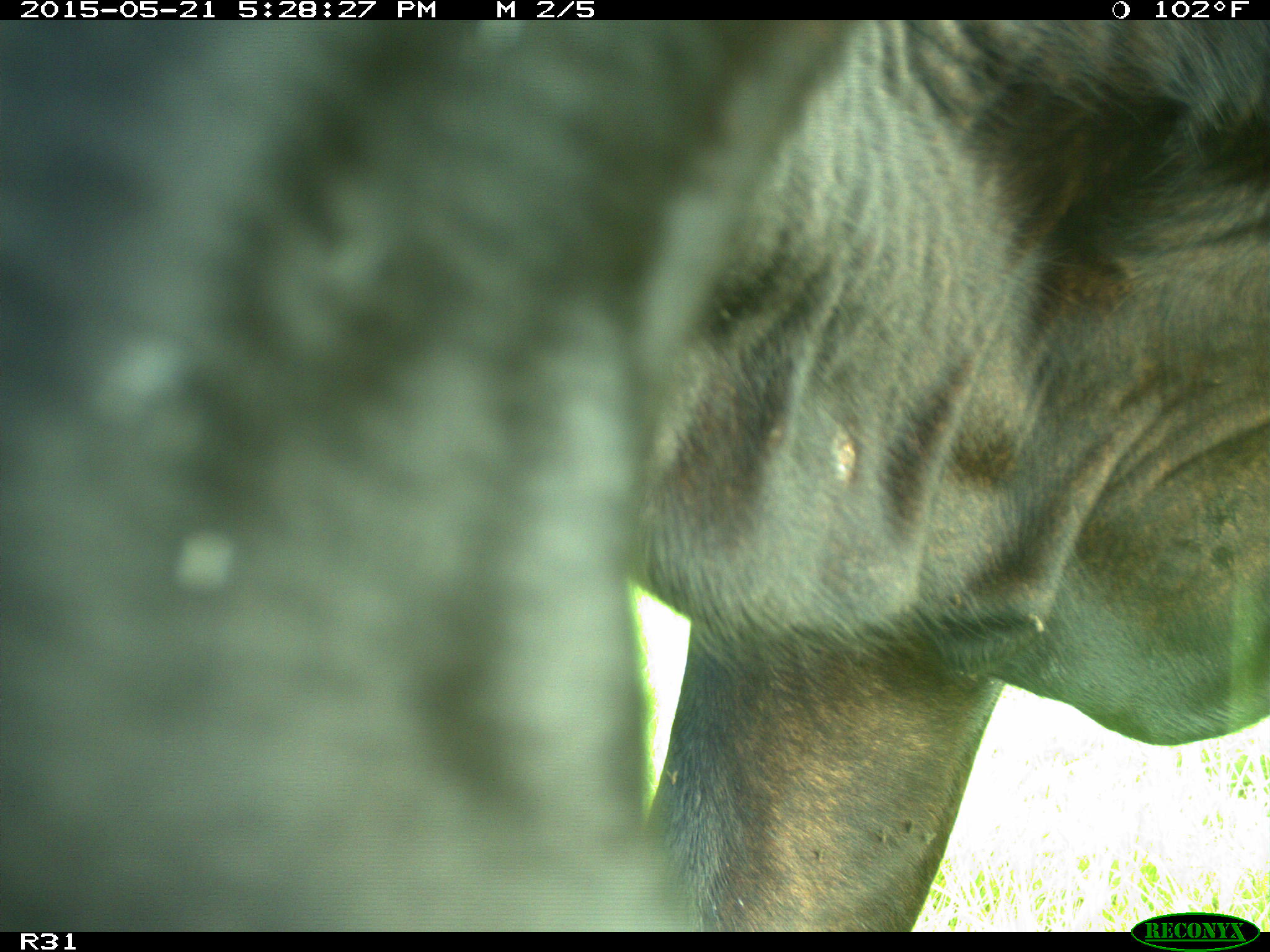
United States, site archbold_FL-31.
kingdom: Animalia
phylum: Chordata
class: Mammalia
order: Artiodactyla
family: Bovidae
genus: Bos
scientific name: Bos taurus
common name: domestic cow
Bos taurus (domestic cow).